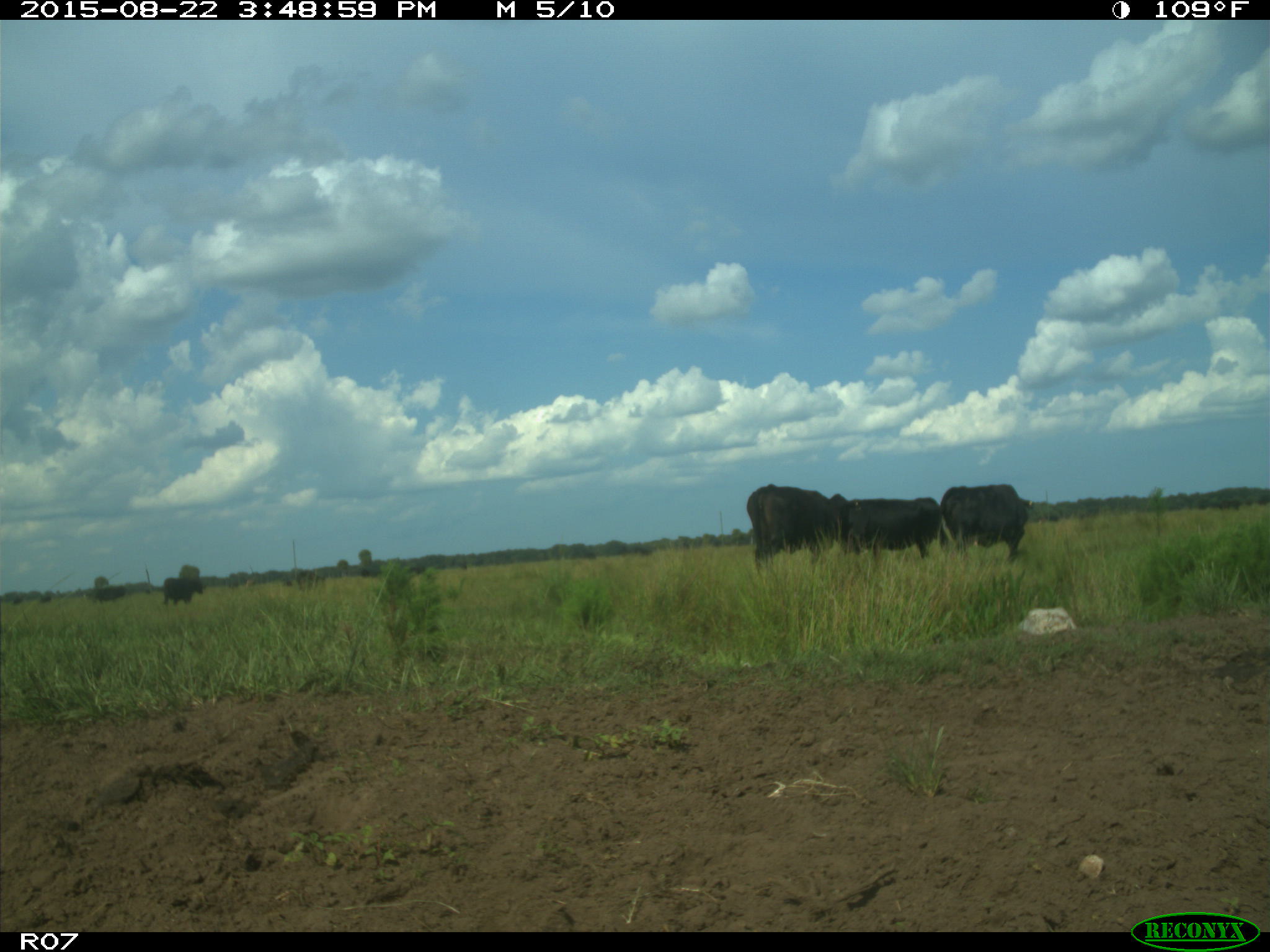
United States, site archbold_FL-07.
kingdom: Animalia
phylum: Chordata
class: Mammalia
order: Artiodactyla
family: Bovidae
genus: Bos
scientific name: Bos taurus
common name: domestic cow